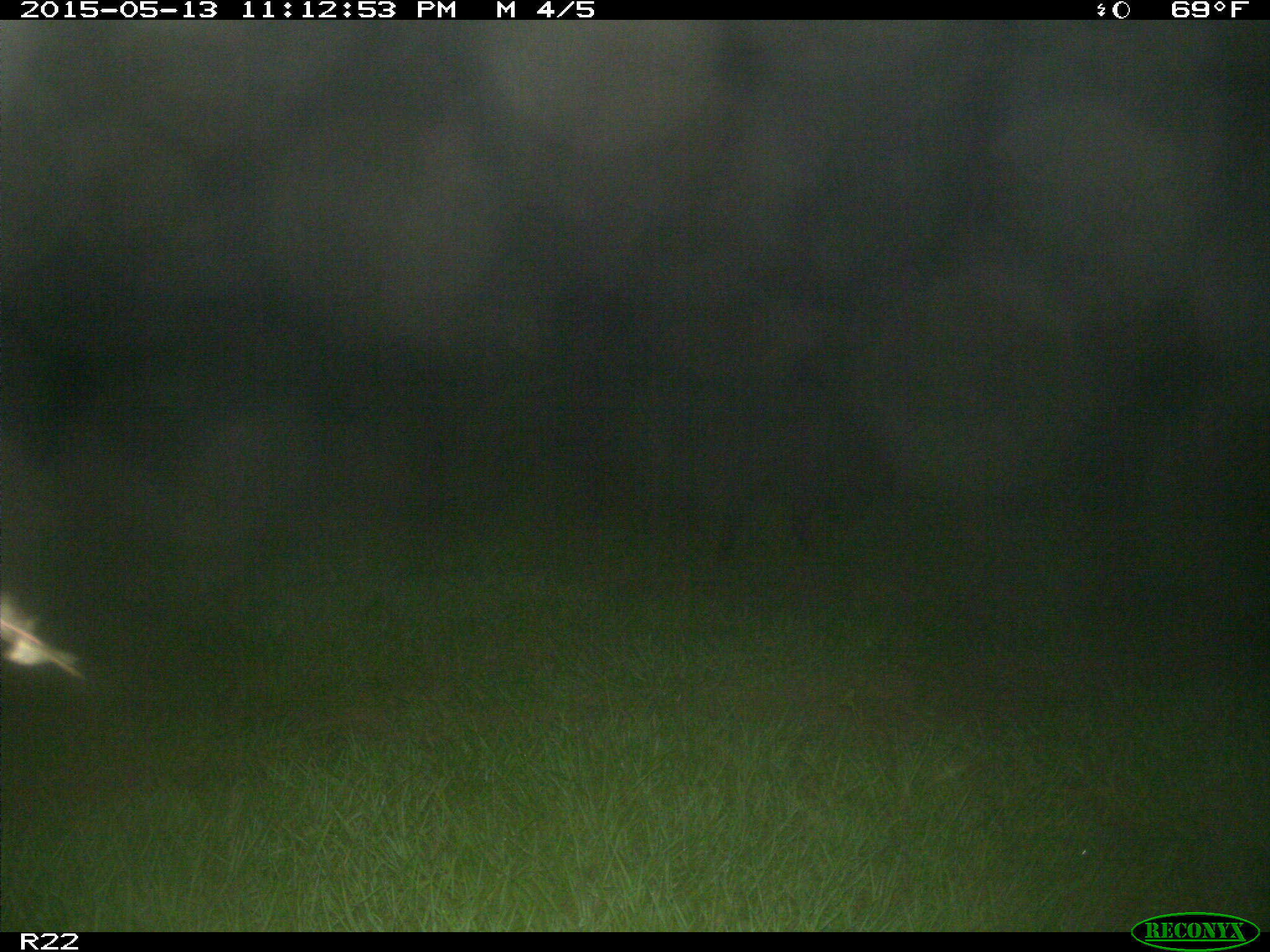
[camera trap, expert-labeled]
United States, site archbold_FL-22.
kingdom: Animalia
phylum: Chordata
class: Mammalia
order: Artiodactyla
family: Suidae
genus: Sus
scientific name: Sus scrofa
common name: wild boar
Sus scrofa (wild boar).